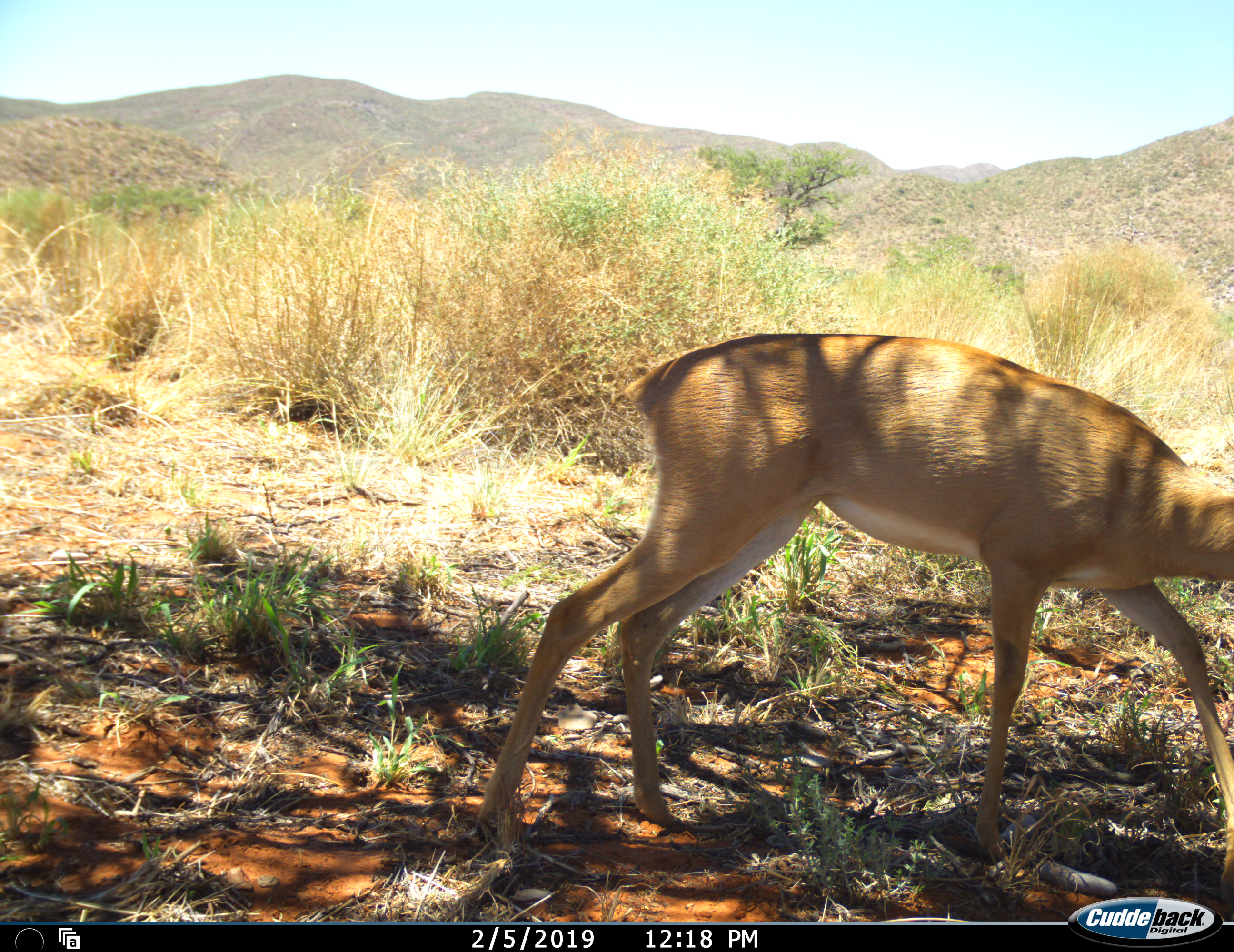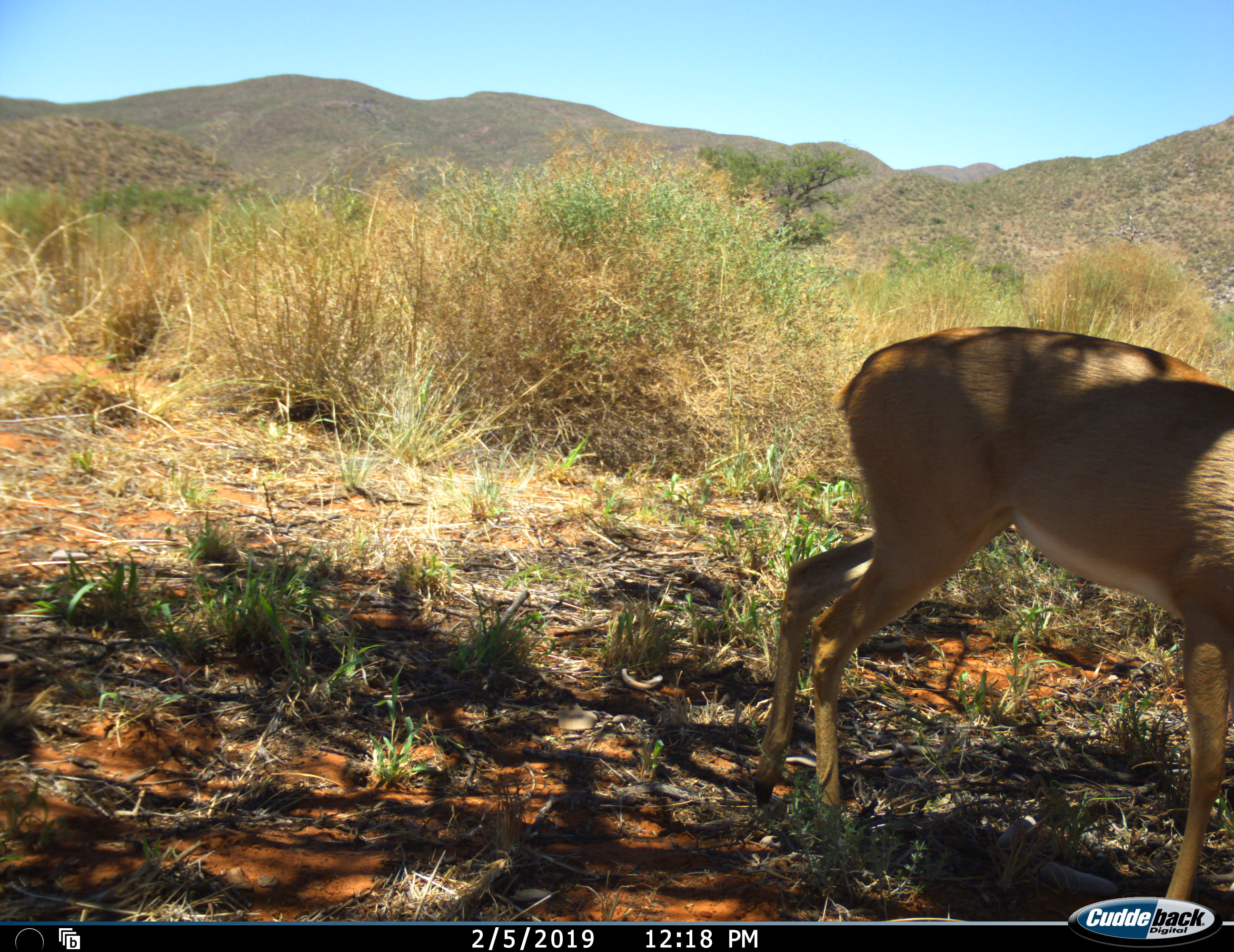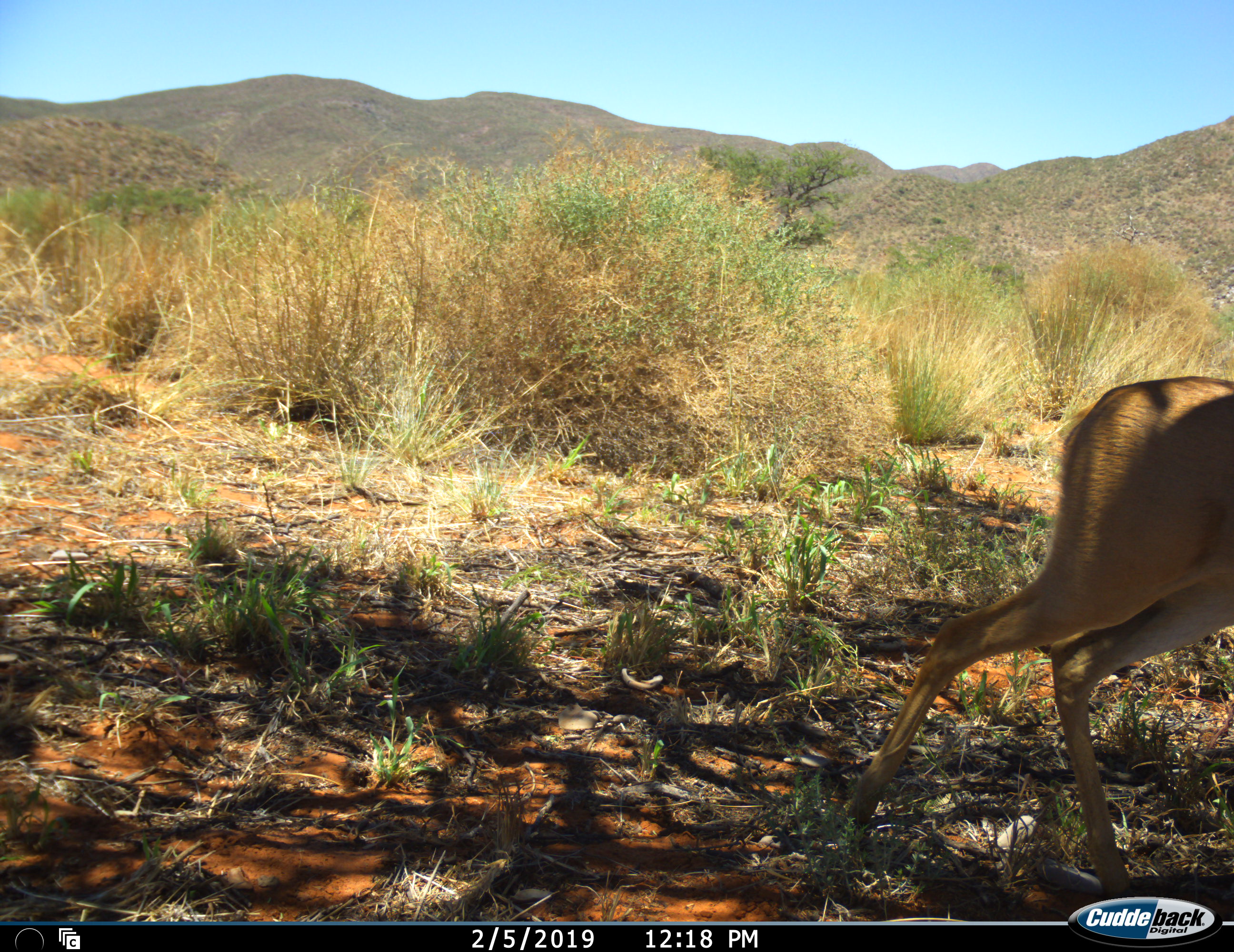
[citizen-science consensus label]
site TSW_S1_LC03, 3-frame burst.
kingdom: Animalia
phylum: Chordata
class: Mammalia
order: Artiodactyla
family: Bovidae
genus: Raphicerus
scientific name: Raphicerus campestris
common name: steenbok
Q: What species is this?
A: Steenbok (Raphicerus campestris).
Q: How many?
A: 1.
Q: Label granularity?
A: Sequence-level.